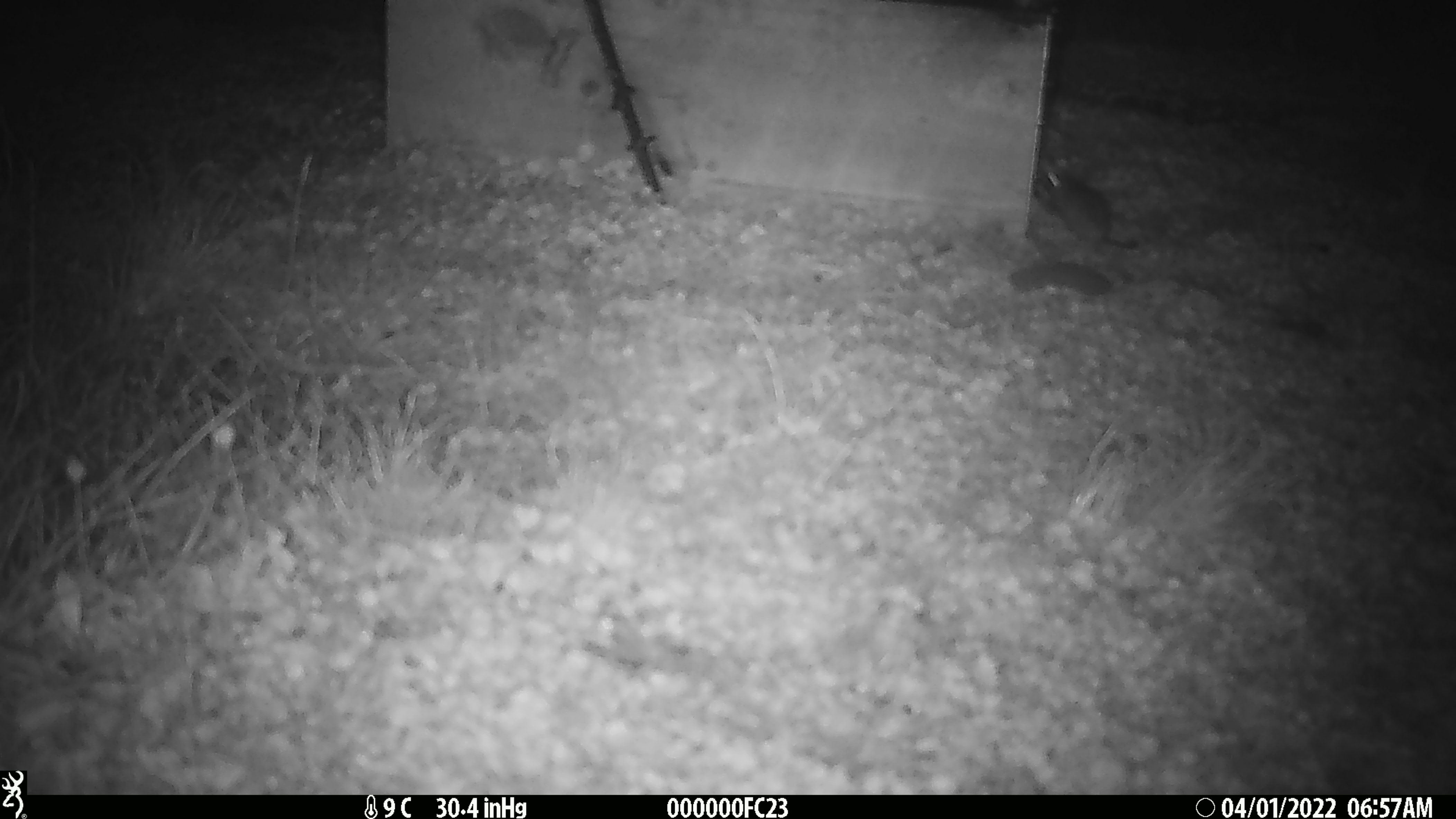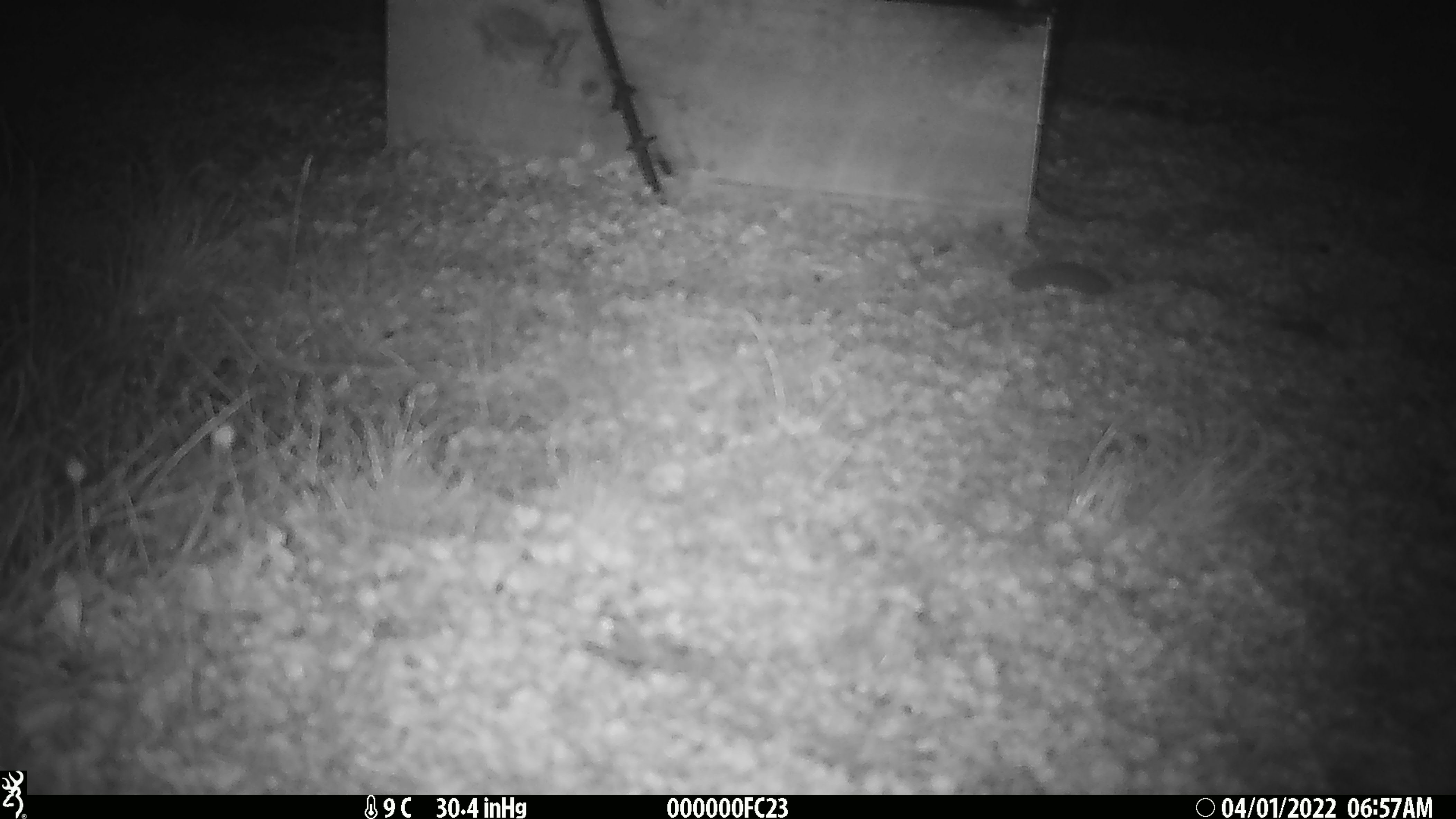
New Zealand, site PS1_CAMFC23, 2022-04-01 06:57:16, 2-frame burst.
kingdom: Animalia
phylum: Chordata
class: Mammalia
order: Rodentia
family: Muridae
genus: Mus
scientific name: Mus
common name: mouse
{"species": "mouse (Mus)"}